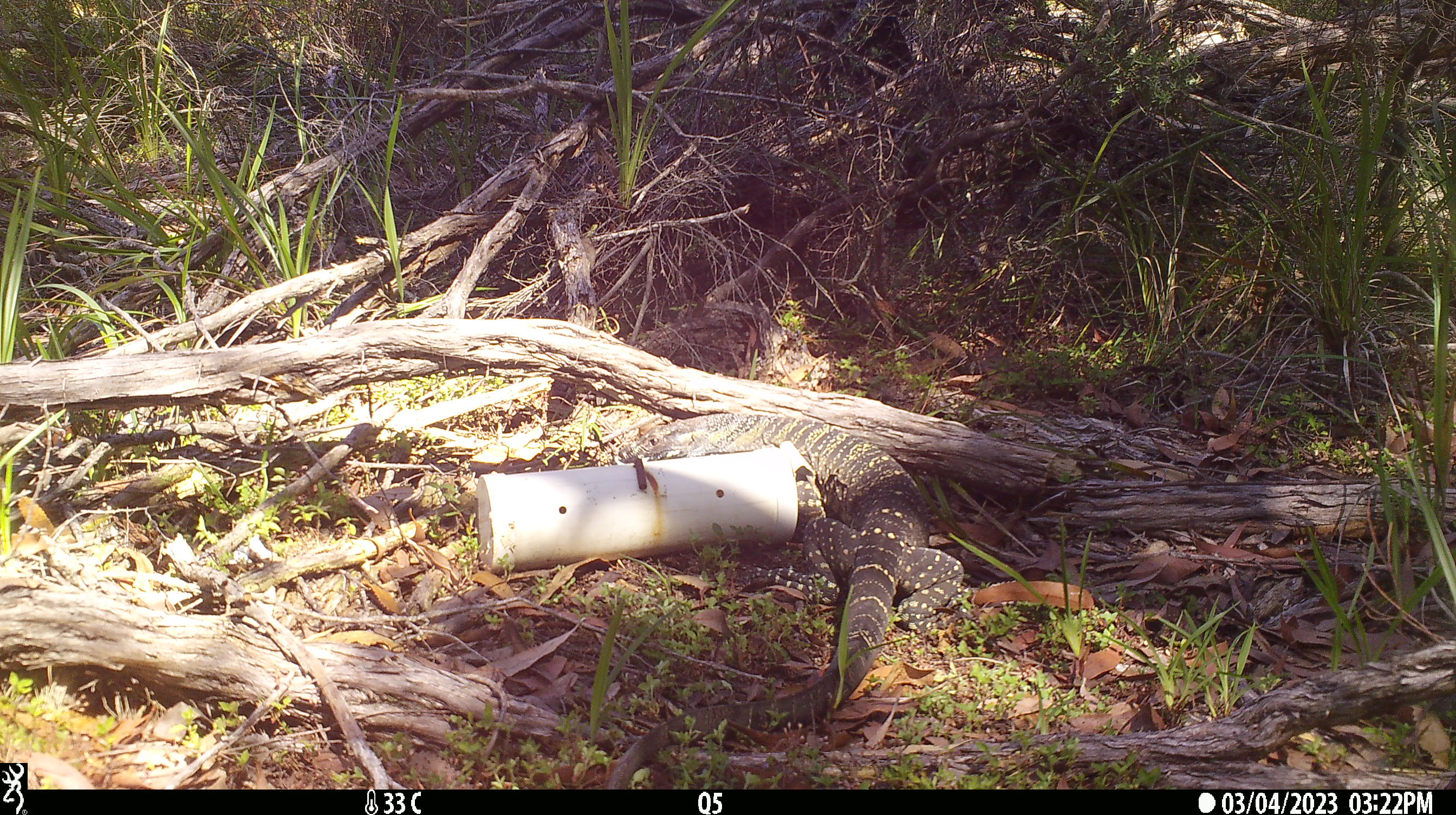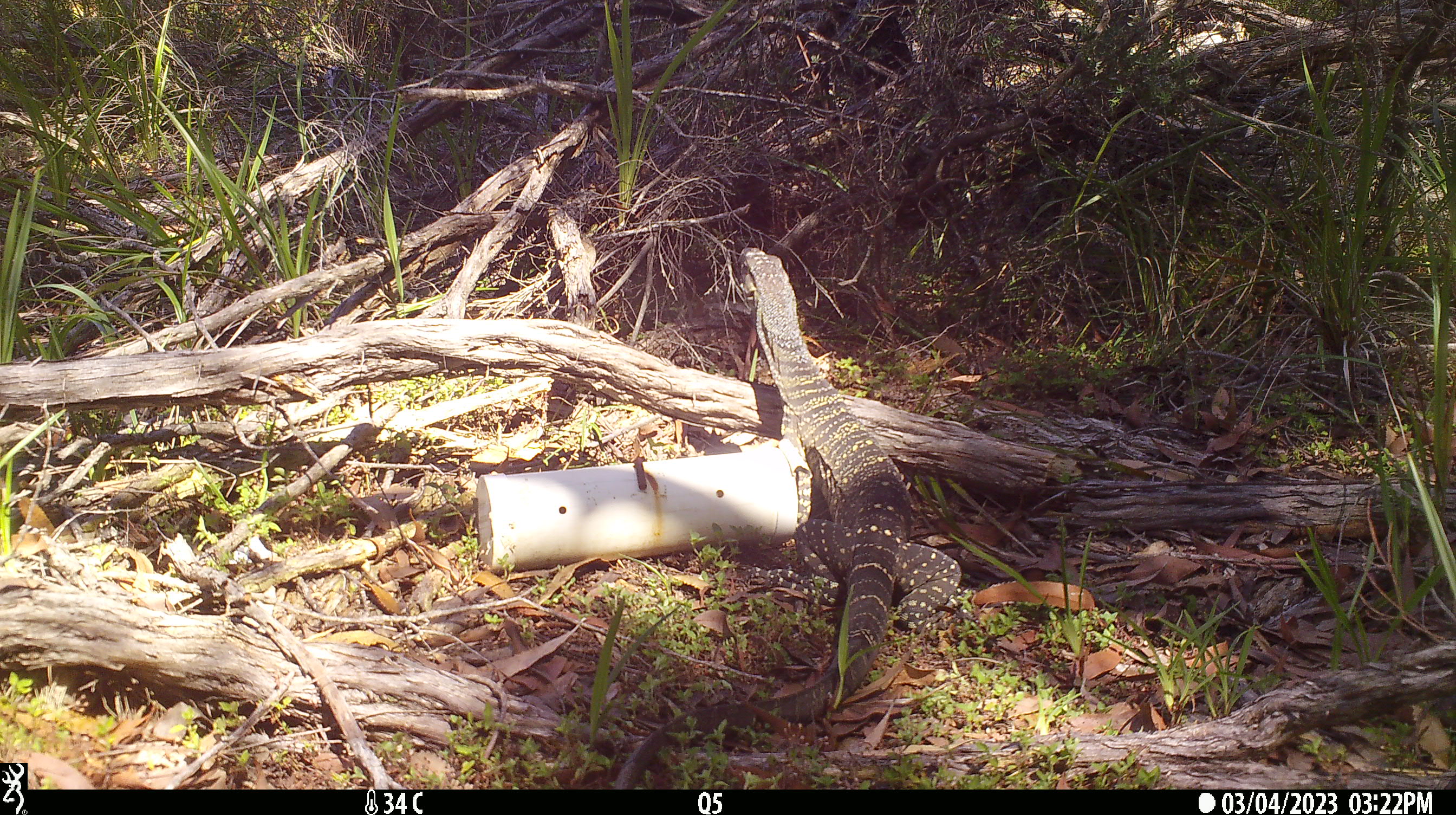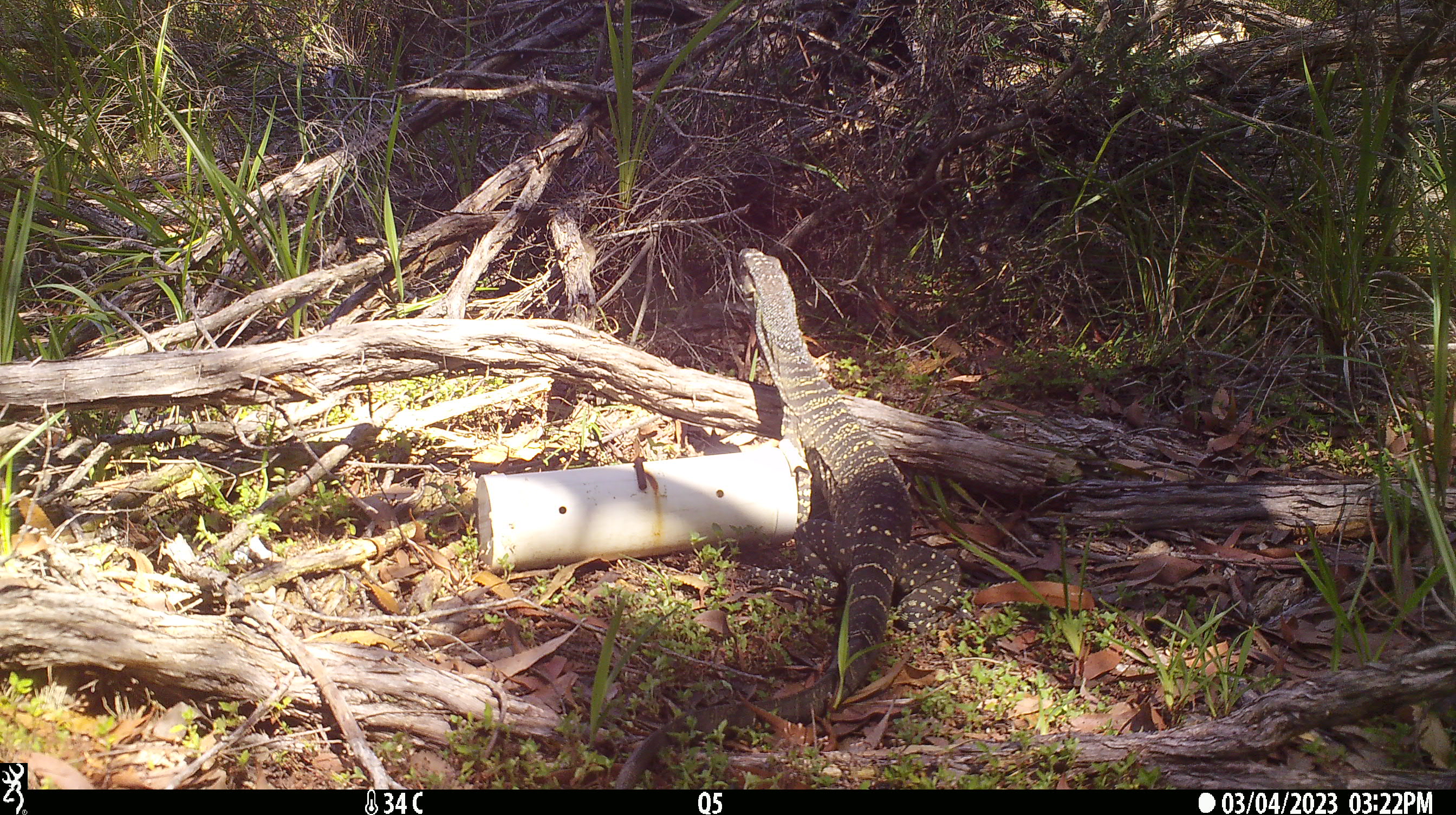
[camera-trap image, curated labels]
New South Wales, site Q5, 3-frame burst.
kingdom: Animalia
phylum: Chordata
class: Reptilia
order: Squamata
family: Varanidae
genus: Varanus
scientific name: Varanus varius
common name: lace monitor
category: goanna